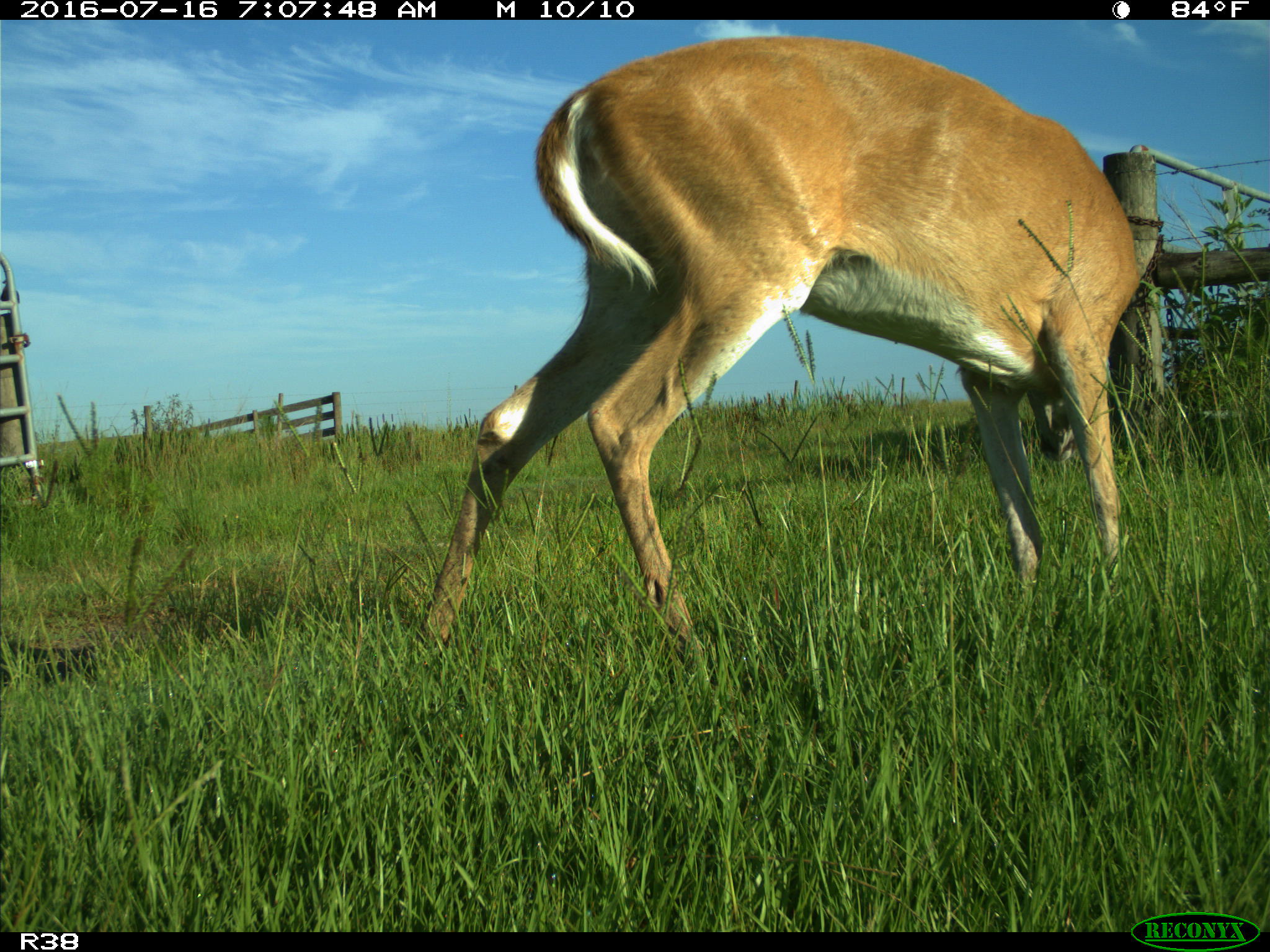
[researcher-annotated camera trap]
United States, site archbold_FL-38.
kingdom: Animalia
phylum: Chordata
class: Mammalia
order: Artiodactyla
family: Cervidae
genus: Odocoileus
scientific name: Odocoileus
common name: deer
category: unidentified deer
Unidentified deer (deer) (Odocoileus).